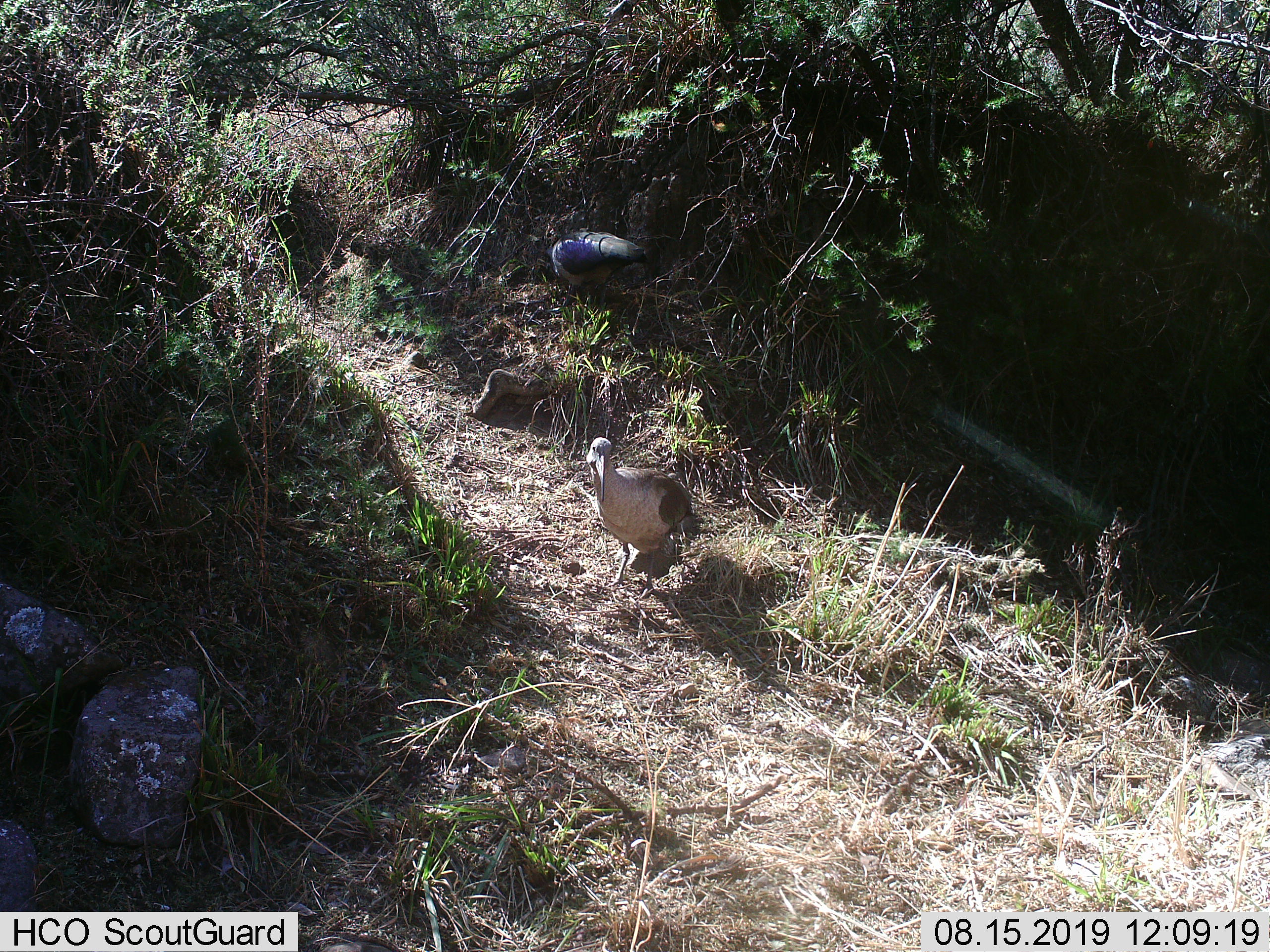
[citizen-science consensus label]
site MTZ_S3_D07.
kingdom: Animalia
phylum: Chordata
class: Aves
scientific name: Aves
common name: bird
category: birdother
Birdother (bird) (Aves), count 2. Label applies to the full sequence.